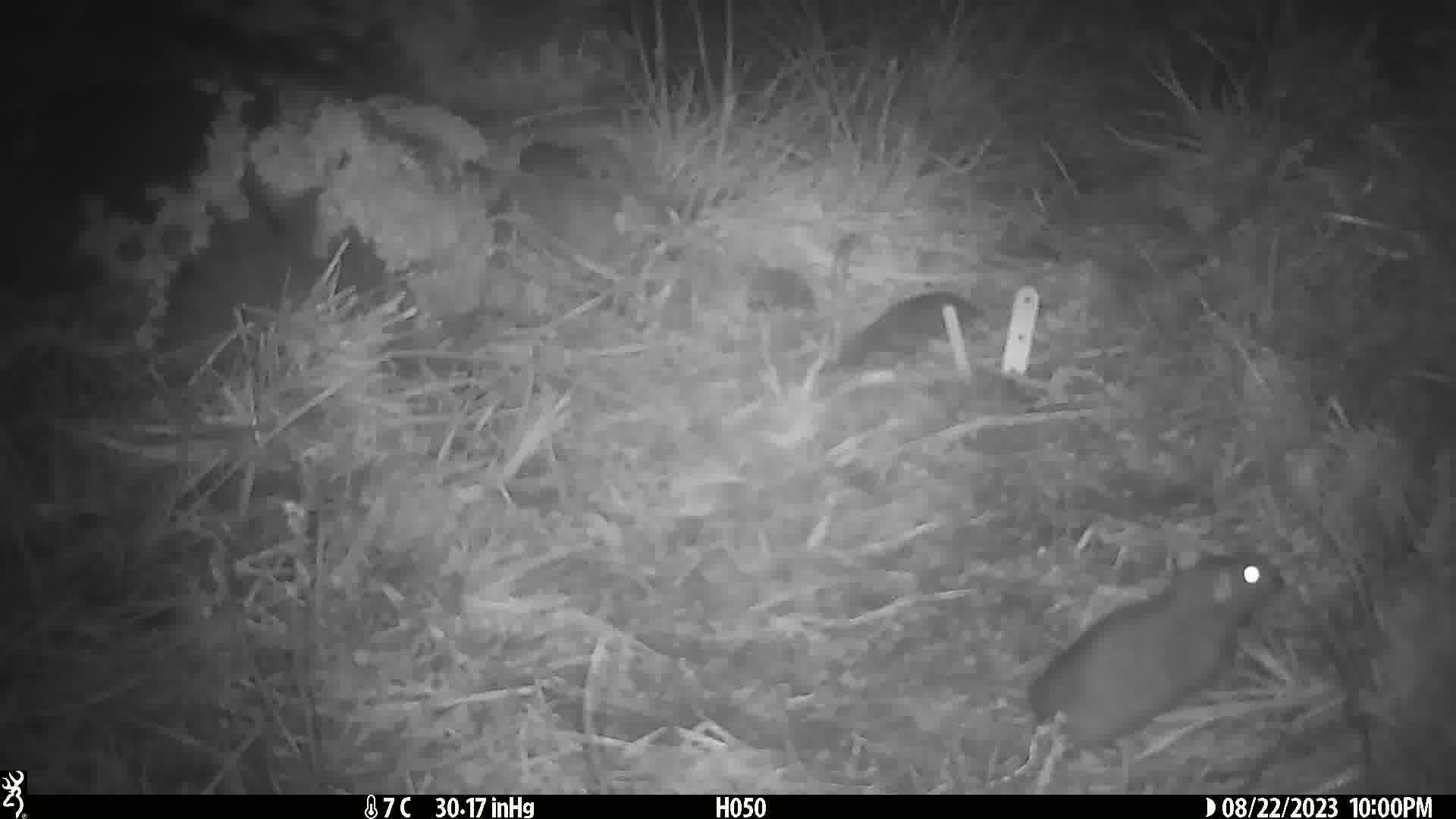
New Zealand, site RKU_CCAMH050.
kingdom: Animalia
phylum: Chordata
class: Mammalia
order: Rodentia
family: Muridae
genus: Rattus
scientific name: Rattus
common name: rat